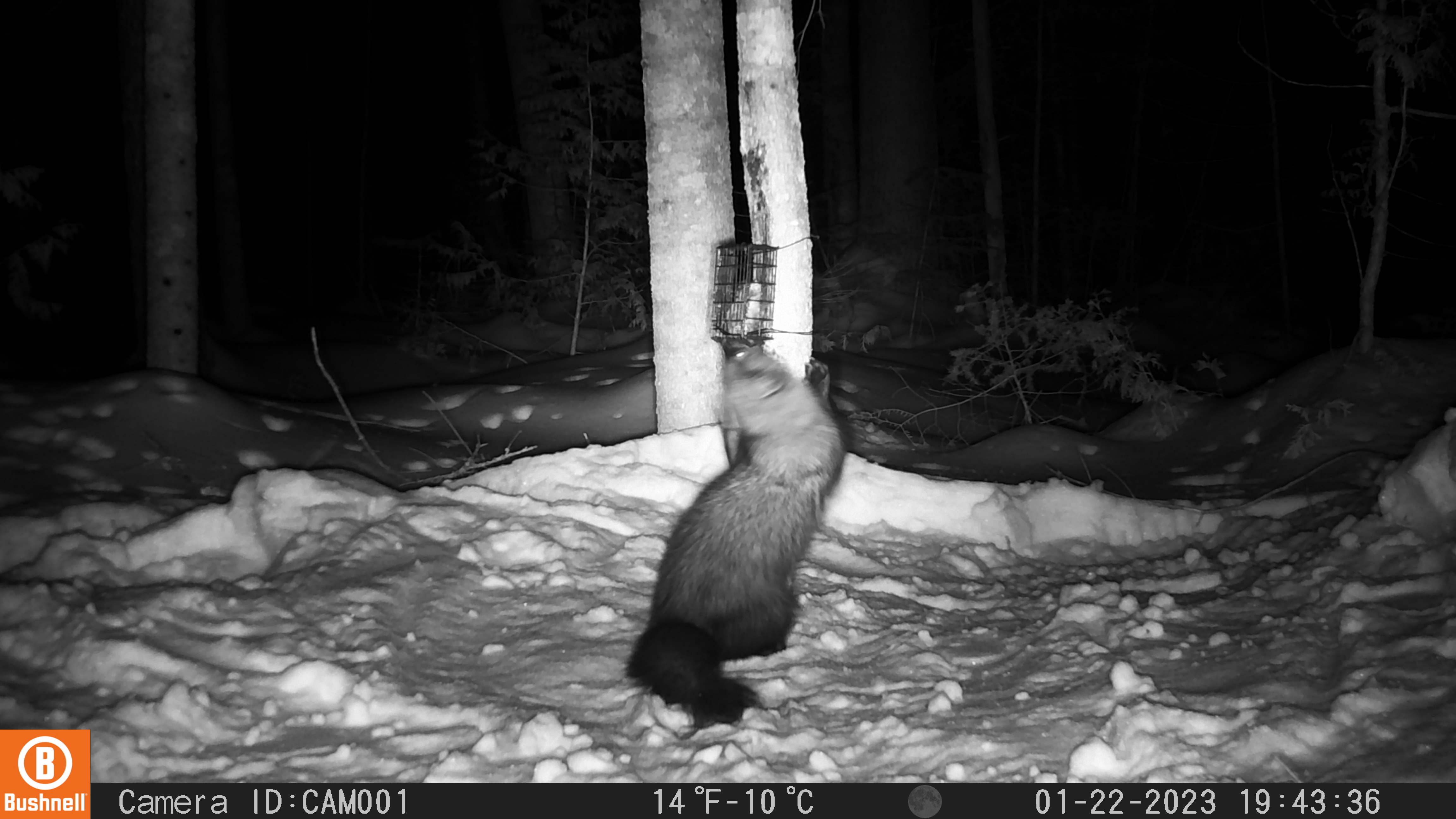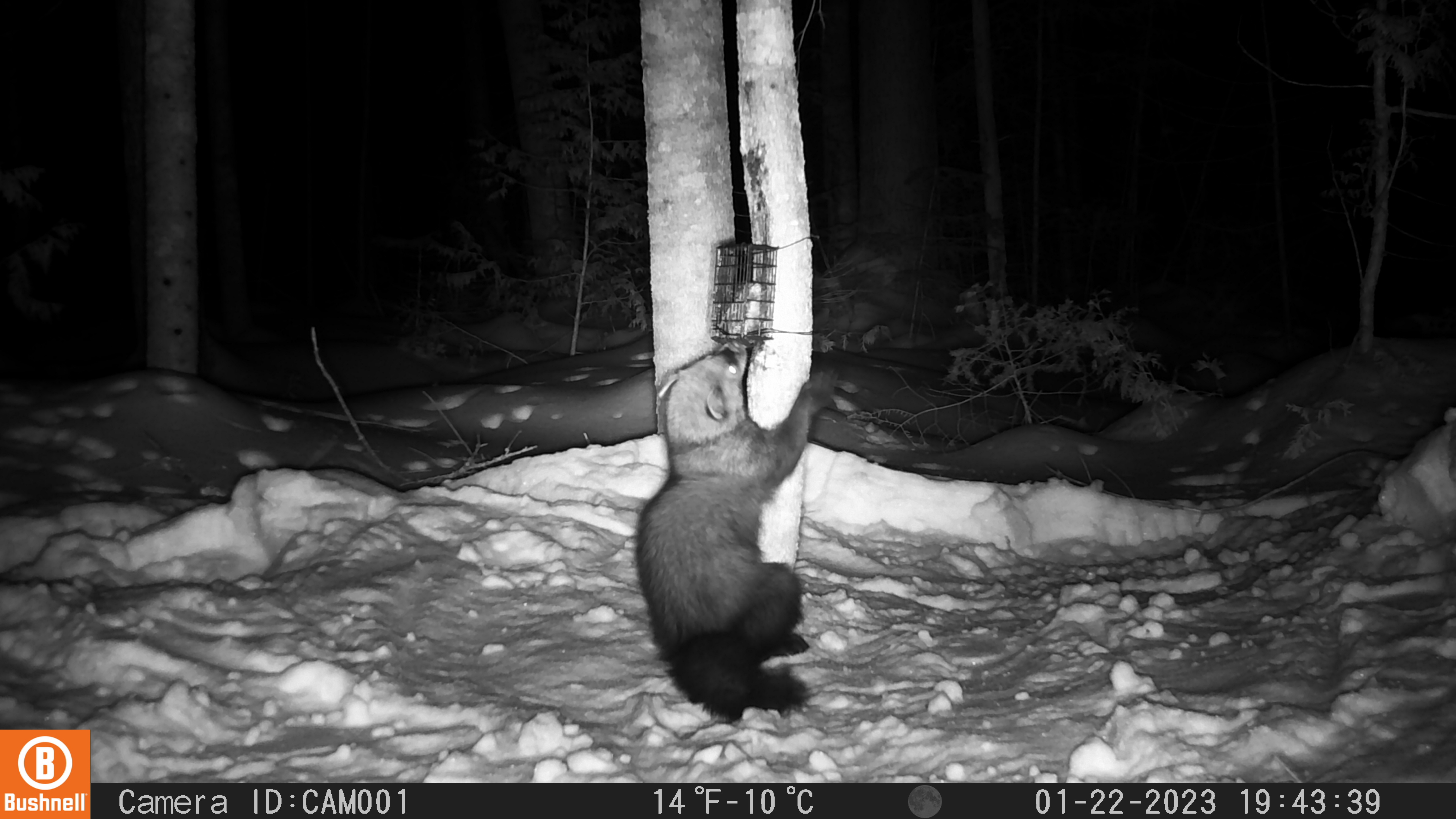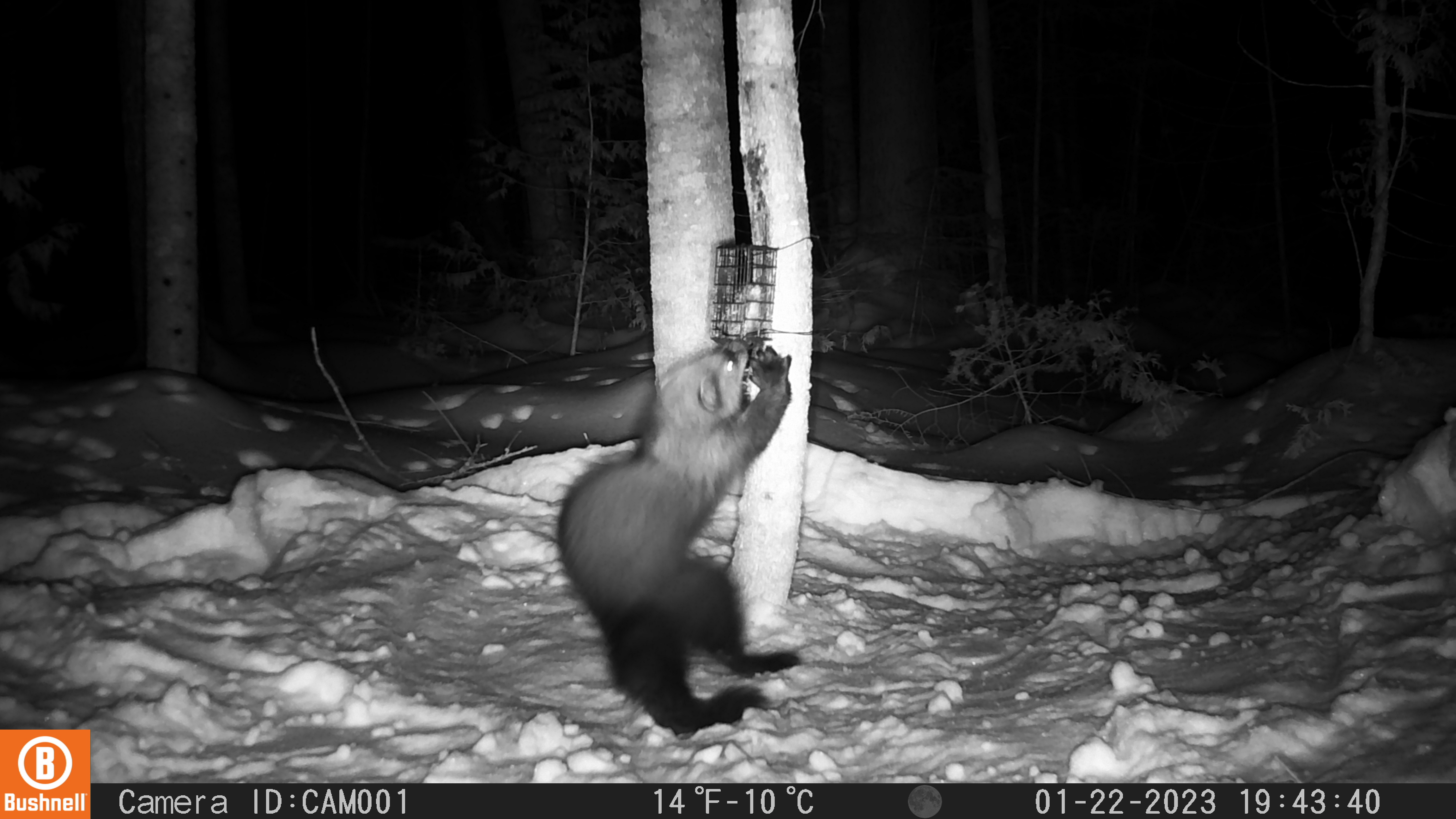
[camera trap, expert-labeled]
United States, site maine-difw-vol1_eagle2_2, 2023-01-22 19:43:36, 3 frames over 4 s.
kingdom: Animalia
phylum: Chordata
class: Mammalia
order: Carnivora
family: Mustelidae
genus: Pekania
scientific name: Pekania pennanti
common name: fisher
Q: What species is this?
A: Fisher (Pekania pennanti).